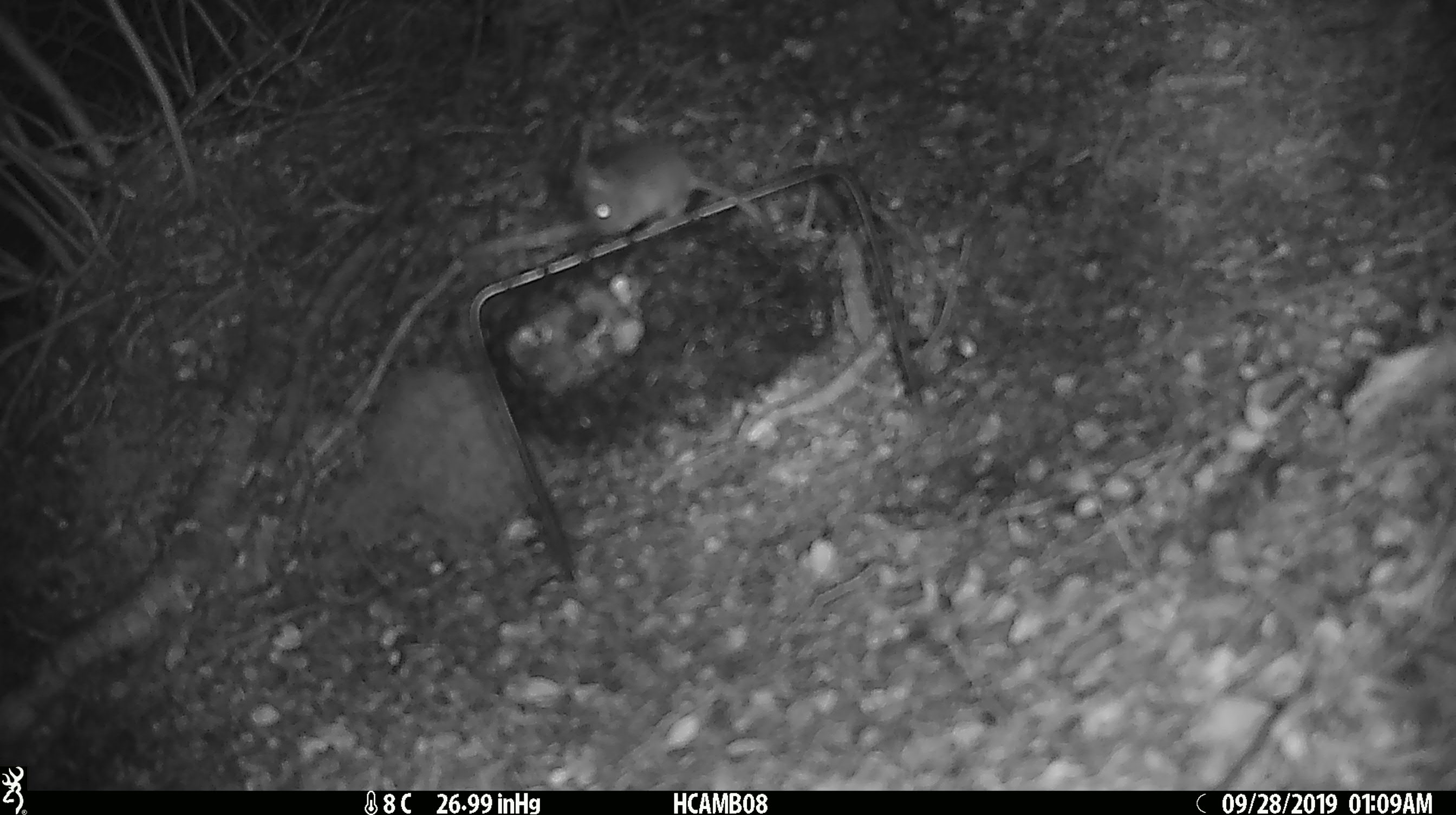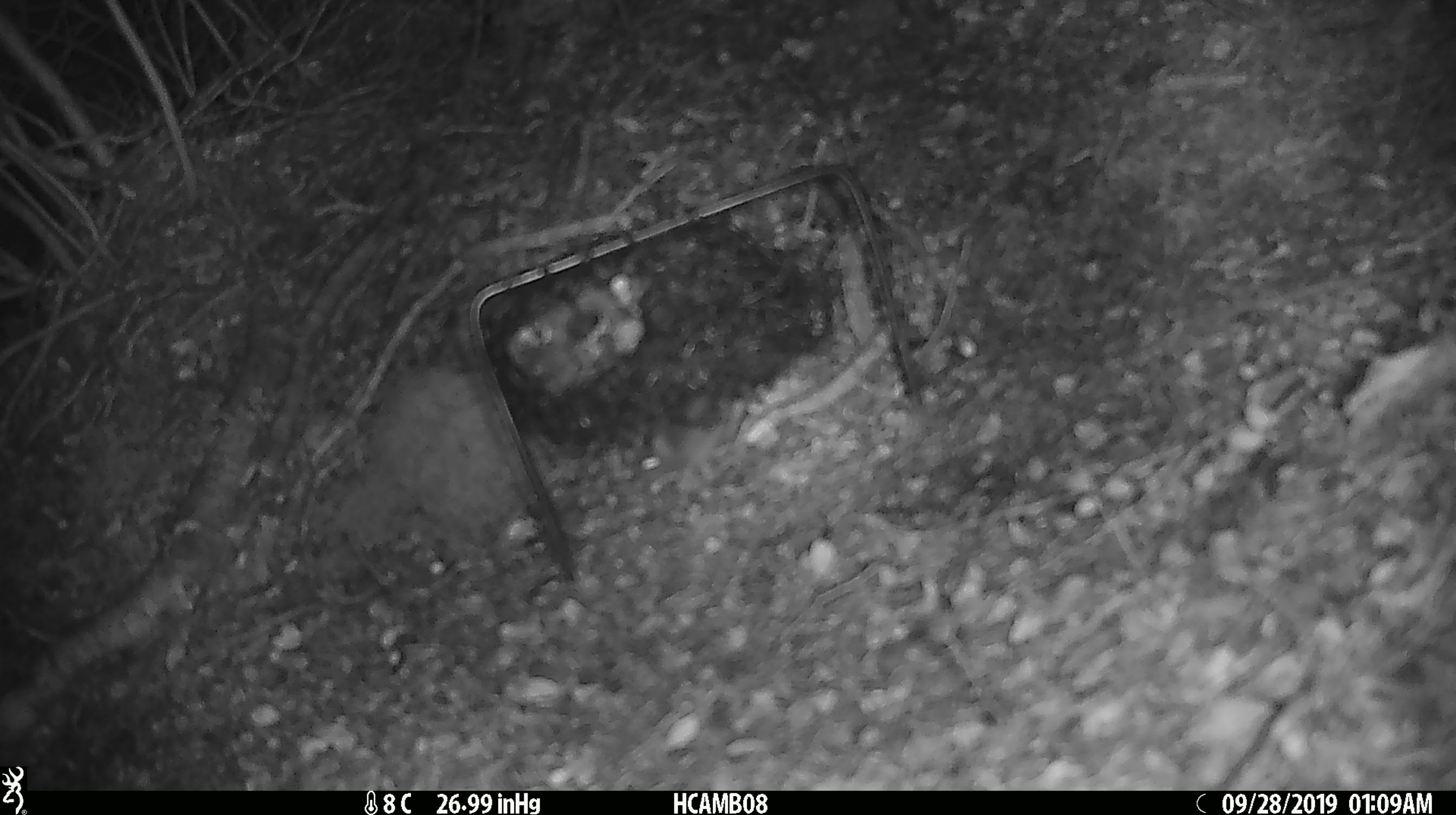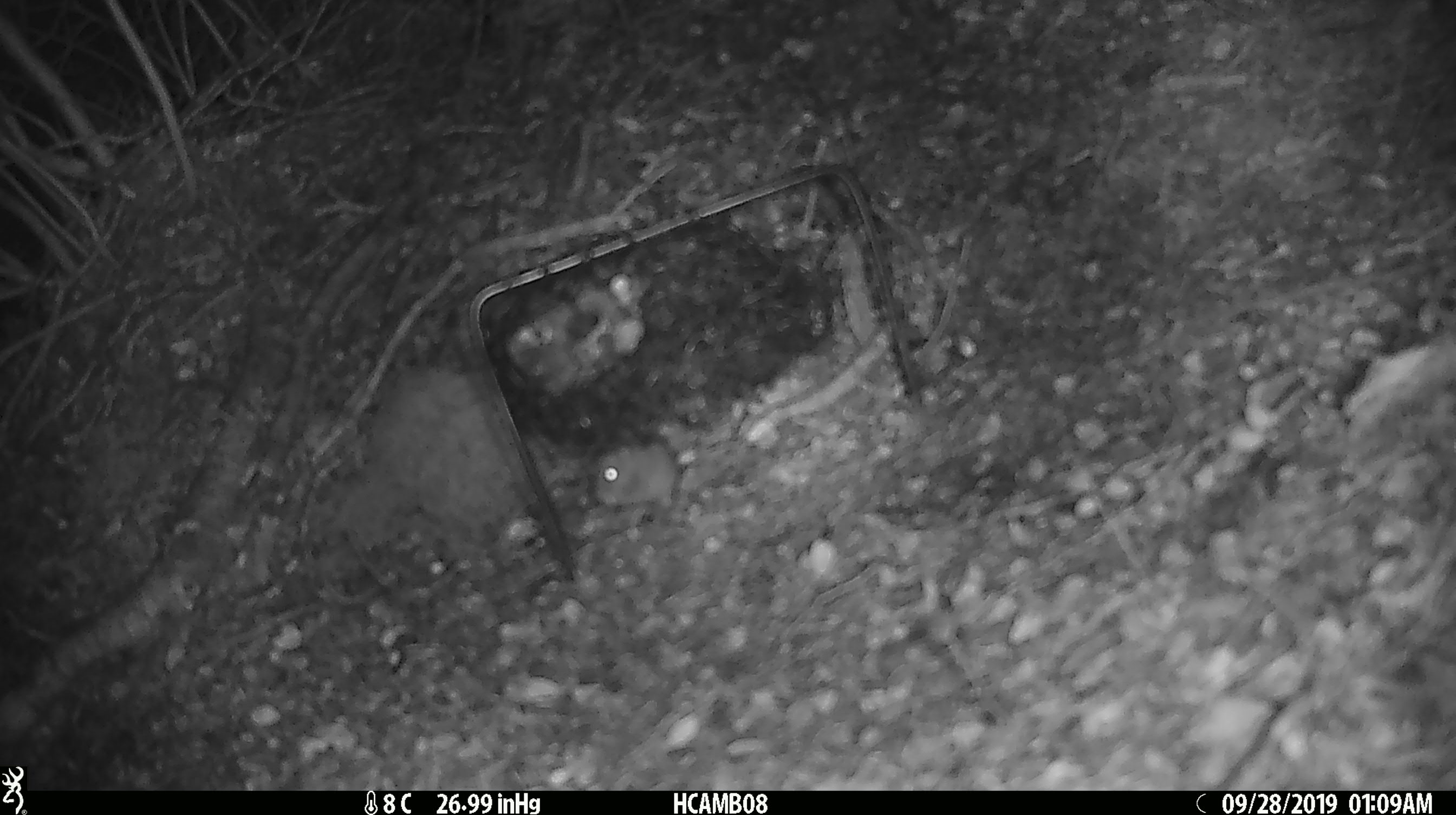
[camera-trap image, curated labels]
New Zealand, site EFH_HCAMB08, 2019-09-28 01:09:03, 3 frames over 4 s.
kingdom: Animalia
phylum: Chordata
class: Mammalia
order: Rodentia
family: Muridae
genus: Mus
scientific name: Mus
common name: mouse